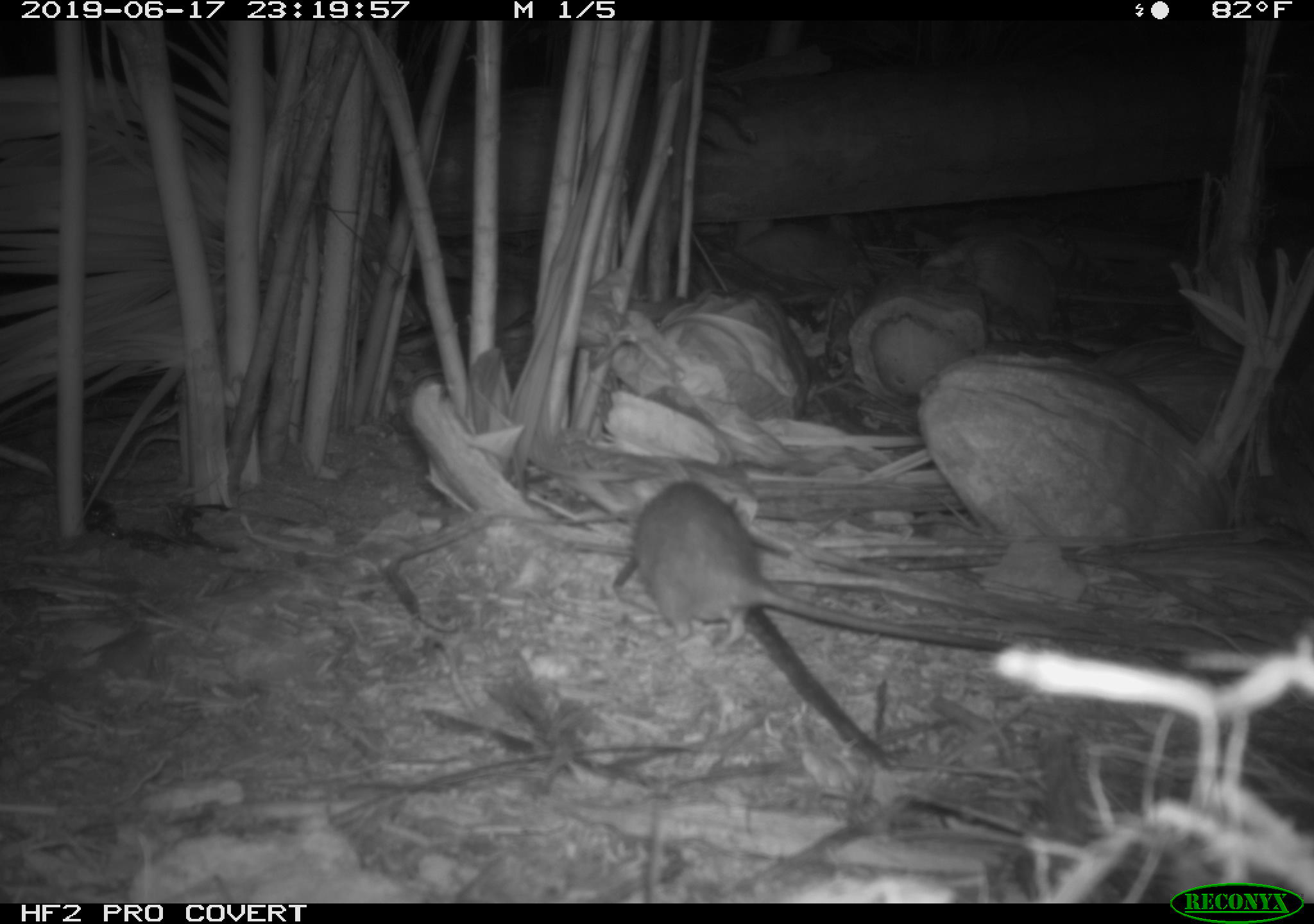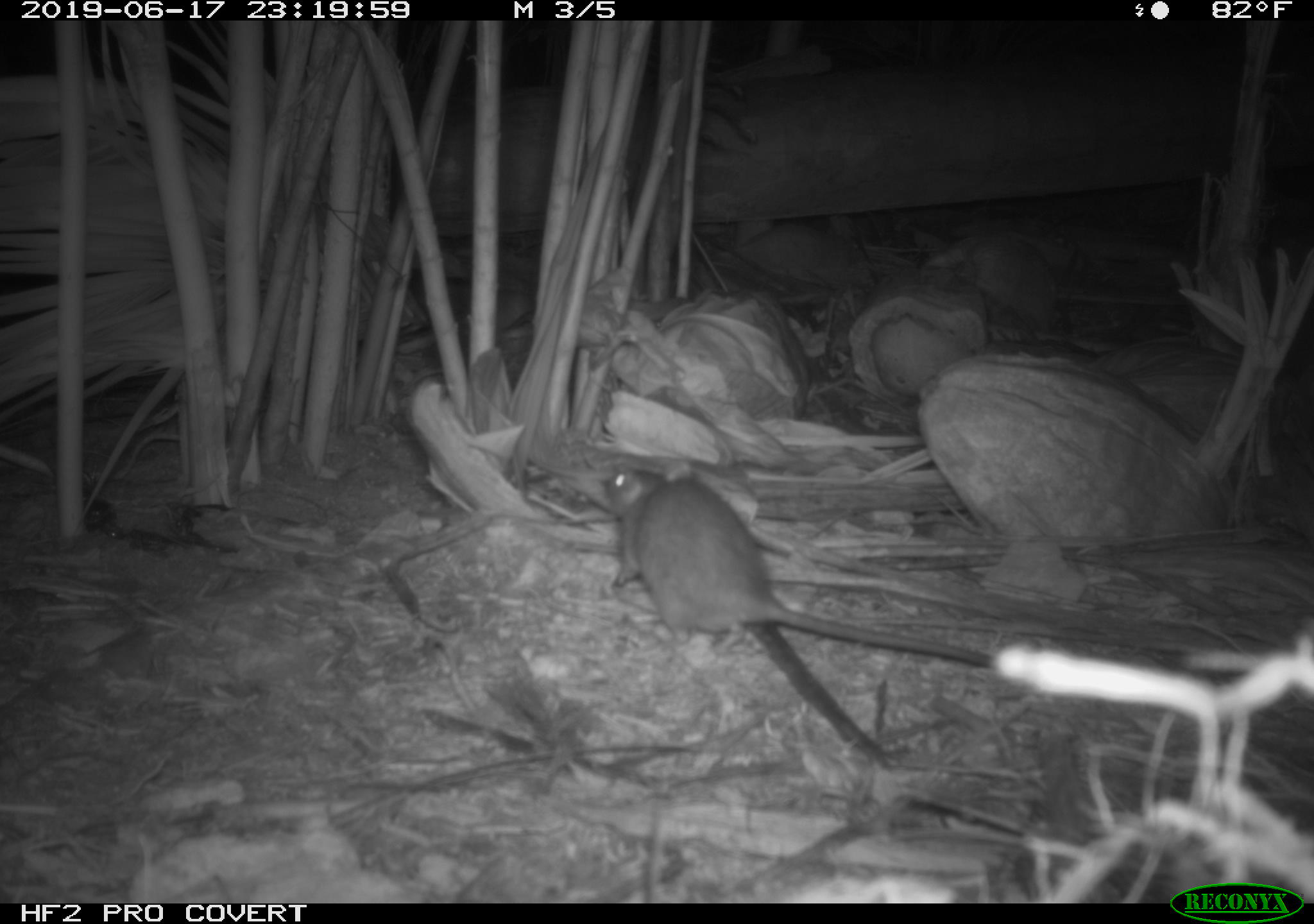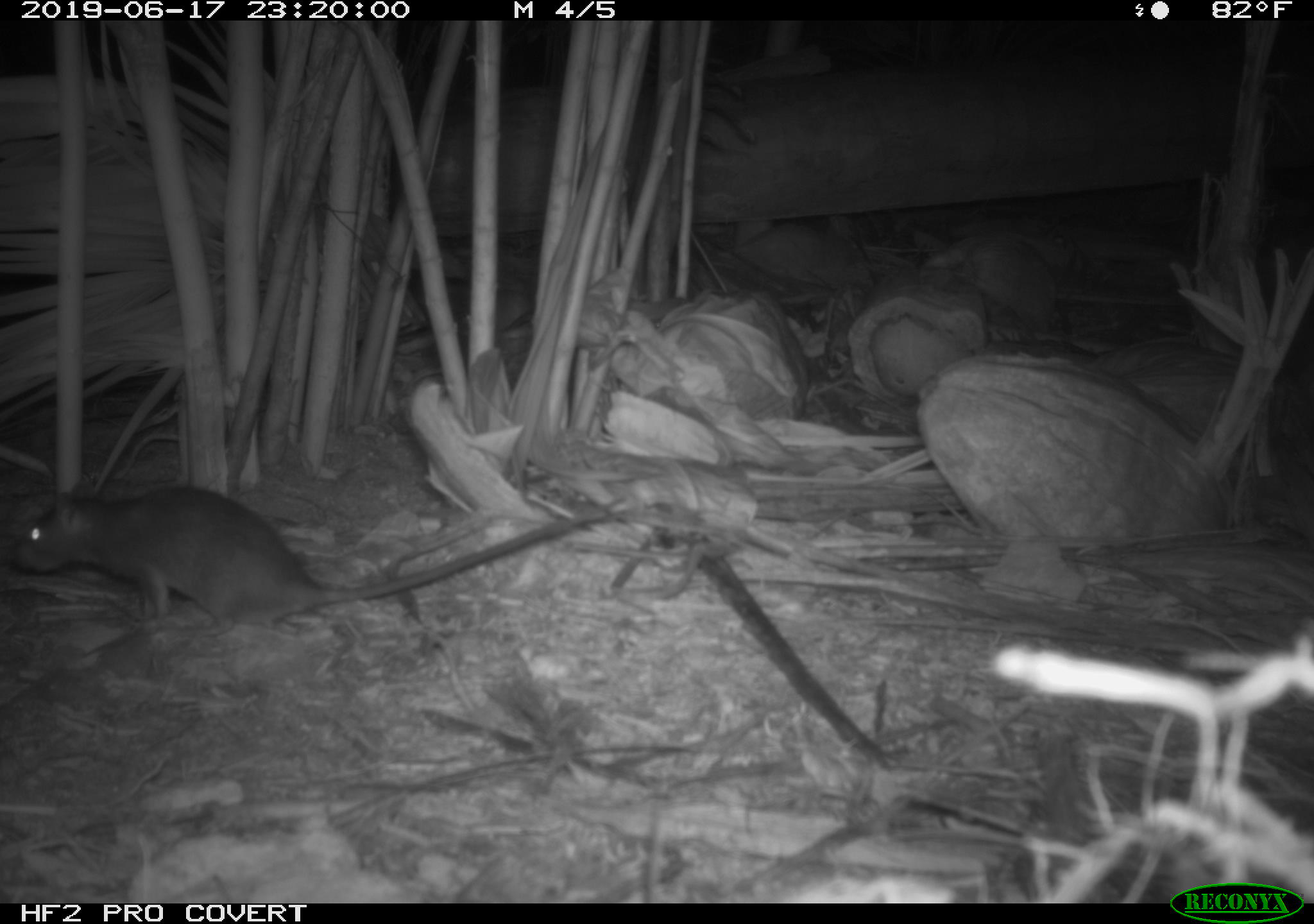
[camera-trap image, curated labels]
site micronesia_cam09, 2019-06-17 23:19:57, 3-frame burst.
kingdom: Animalia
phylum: Chordata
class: Mammalia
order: Rodentia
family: Muridae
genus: Rattus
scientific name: Rattus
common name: rat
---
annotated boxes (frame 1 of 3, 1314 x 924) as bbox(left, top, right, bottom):
rat: bbox(611, 475, 1012, 654)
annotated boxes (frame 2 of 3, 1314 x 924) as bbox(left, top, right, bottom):
rat: bbox(597, 461, 1028, 680)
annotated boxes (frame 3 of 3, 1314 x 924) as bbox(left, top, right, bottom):
rat: bbox(6, 477, 666, 639)